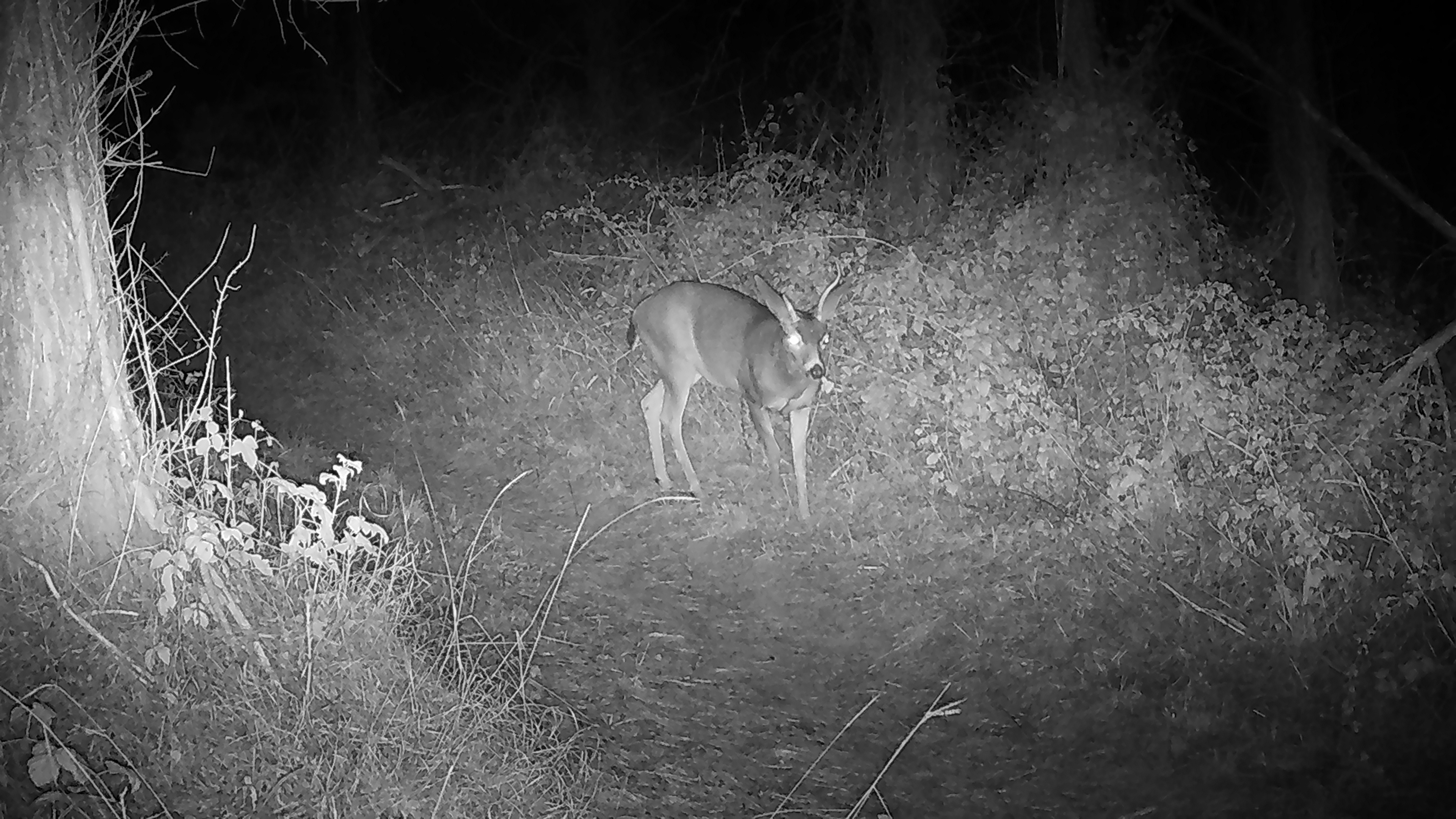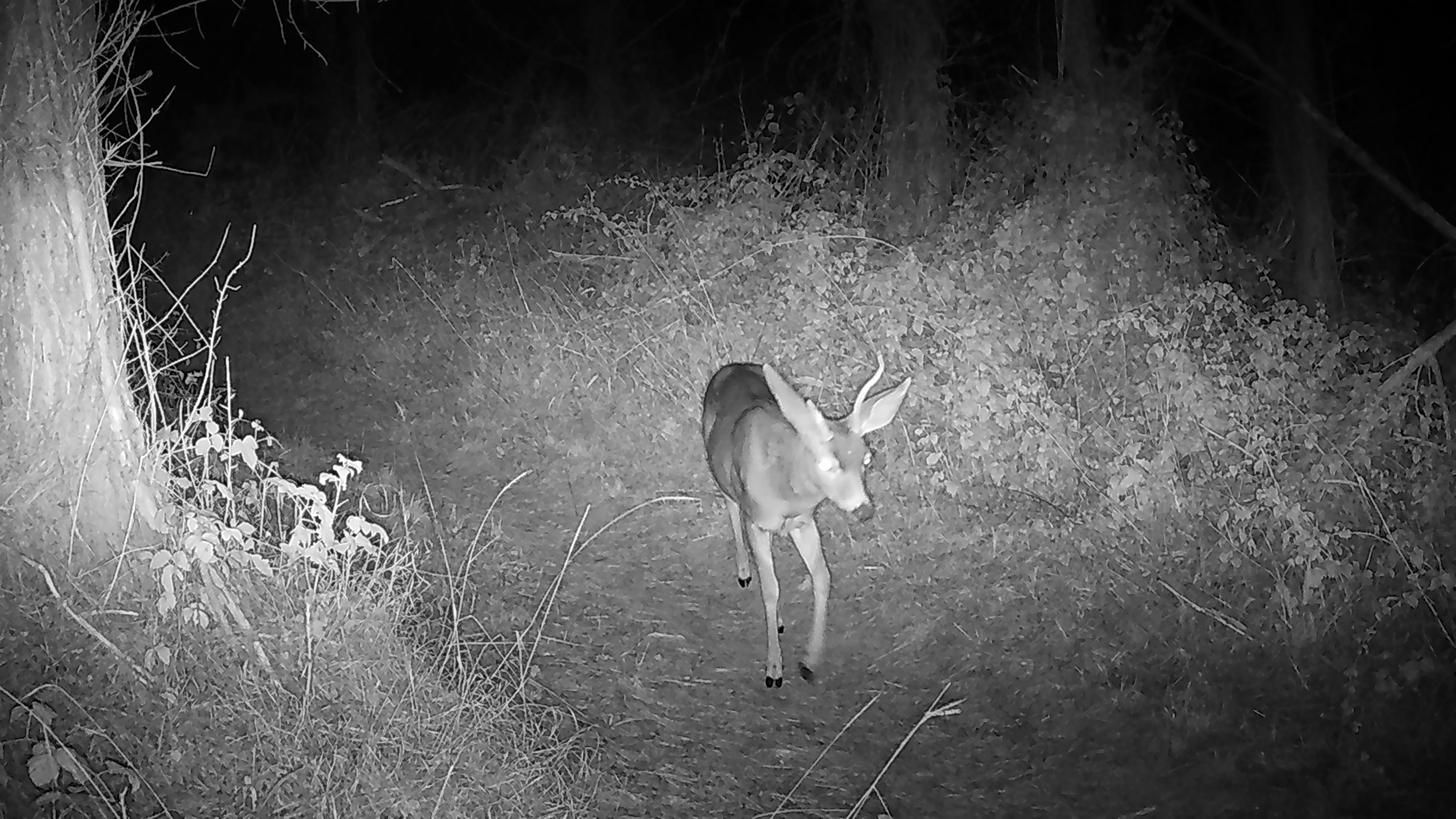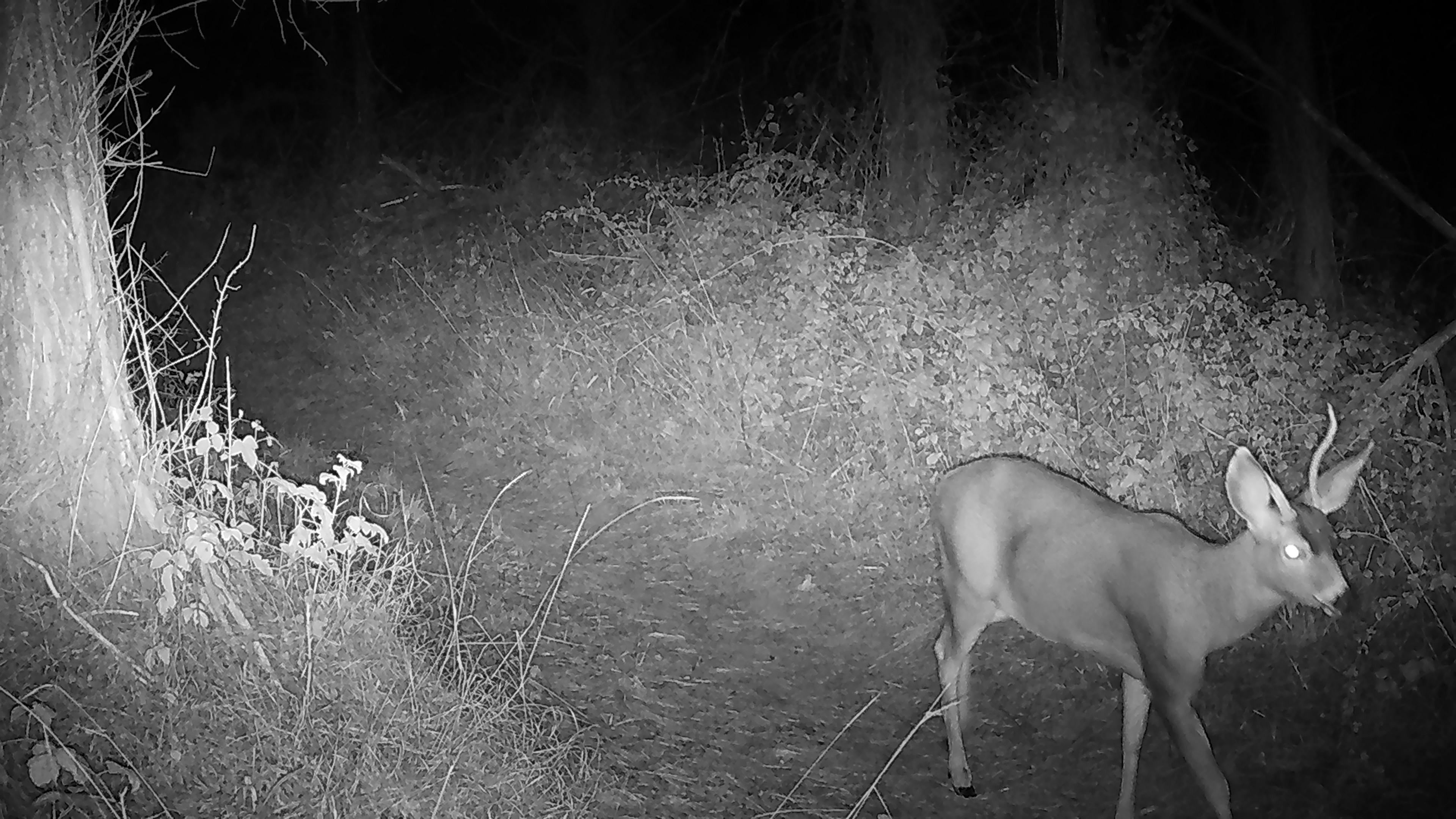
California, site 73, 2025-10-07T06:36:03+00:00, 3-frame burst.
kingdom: Animalia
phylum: Chordata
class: Mammalia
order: Artiodactyla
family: Cervidae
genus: Odocoileus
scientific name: Odocoileus hemionus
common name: mule deer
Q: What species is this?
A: Mule deer (Odocoileus hemionus).